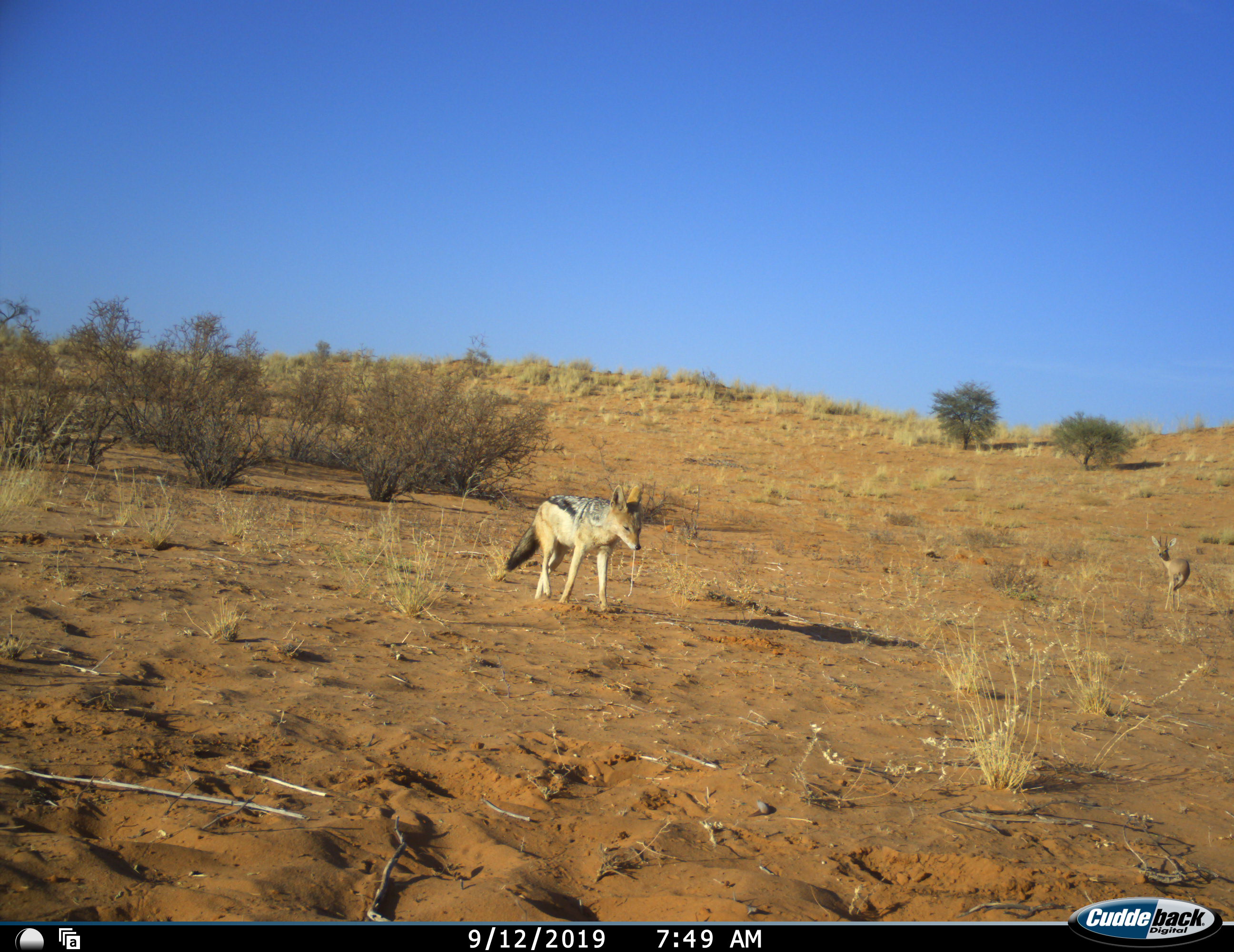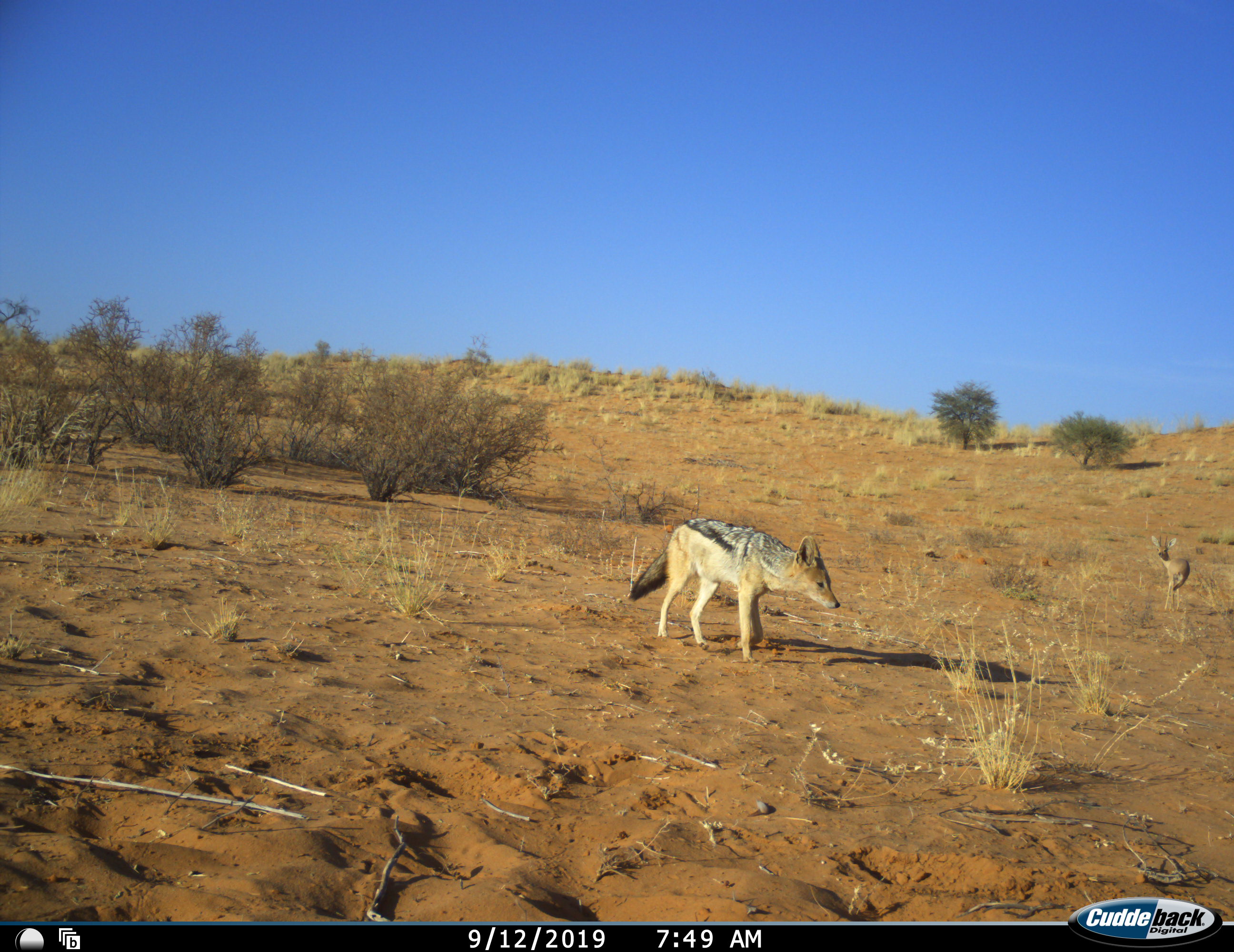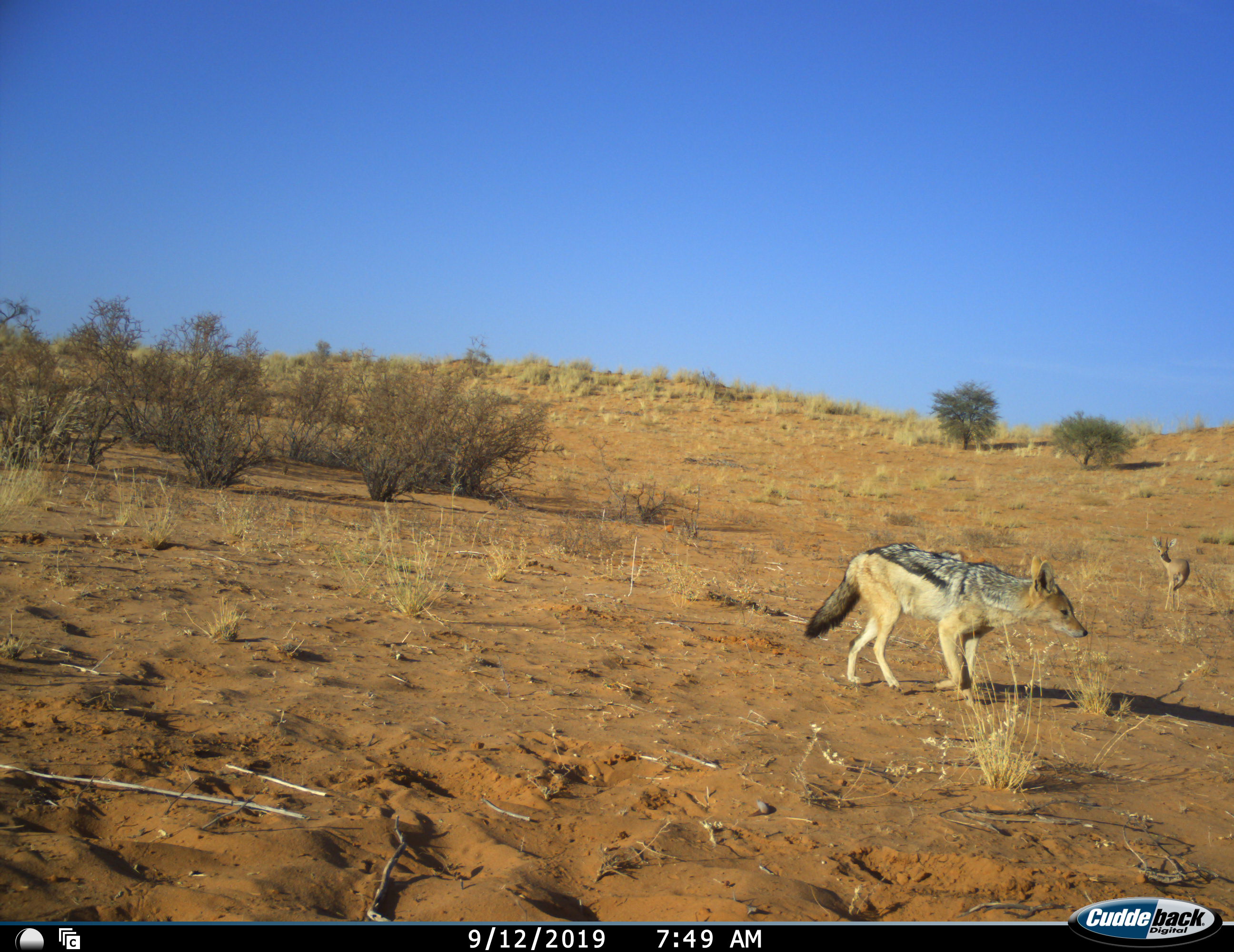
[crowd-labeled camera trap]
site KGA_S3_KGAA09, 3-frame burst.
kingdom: Animalia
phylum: Chordata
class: Mammalia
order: Carnivora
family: Canidae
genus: Lupulella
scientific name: Lupulella mesomelas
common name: black-backed jackal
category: jackalblackbacked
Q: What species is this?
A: Jackalblackbacked (black-backed jackal) (Lupulella mesomelas).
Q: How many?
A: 1.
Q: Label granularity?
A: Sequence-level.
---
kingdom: Animalia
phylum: Chordata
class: Mammalia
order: Artiodactyla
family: Bovidae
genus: Raphicerus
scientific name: Raphicerus campestris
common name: steenbok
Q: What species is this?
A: Steenbok (Raphicerus campestris).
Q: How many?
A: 1.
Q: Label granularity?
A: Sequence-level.